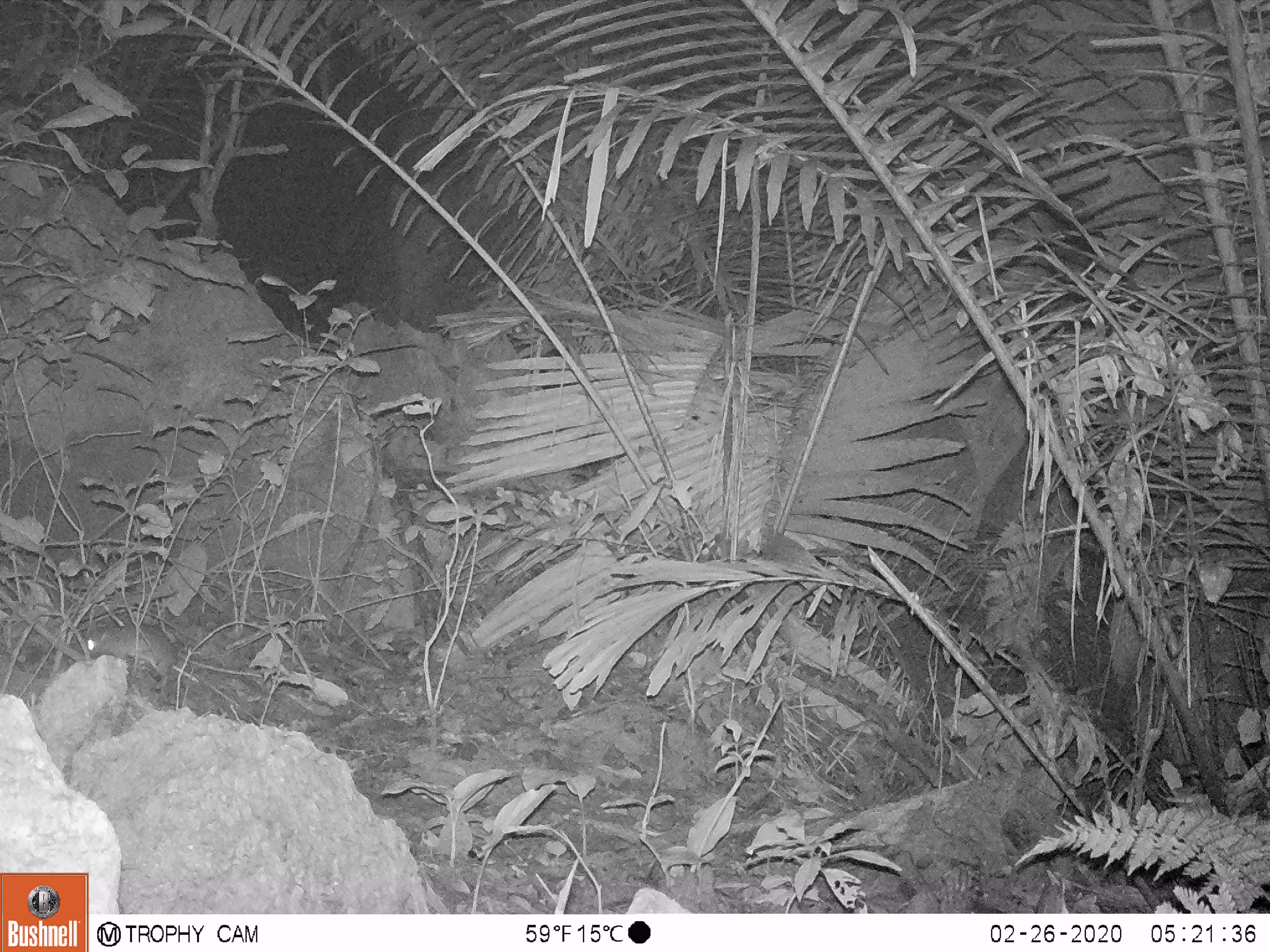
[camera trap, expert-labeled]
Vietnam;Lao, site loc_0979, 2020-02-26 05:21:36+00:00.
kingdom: Animalia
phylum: Chordata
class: Mammalia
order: Rodentia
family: Muridae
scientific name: Muridae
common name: old-world mice and rats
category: unidentified murid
Unidentified murid (old-world mice and rats) (Muridae). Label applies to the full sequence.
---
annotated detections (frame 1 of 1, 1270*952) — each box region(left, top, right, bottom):
unidentified murid: region(85, 621, 262, 693)